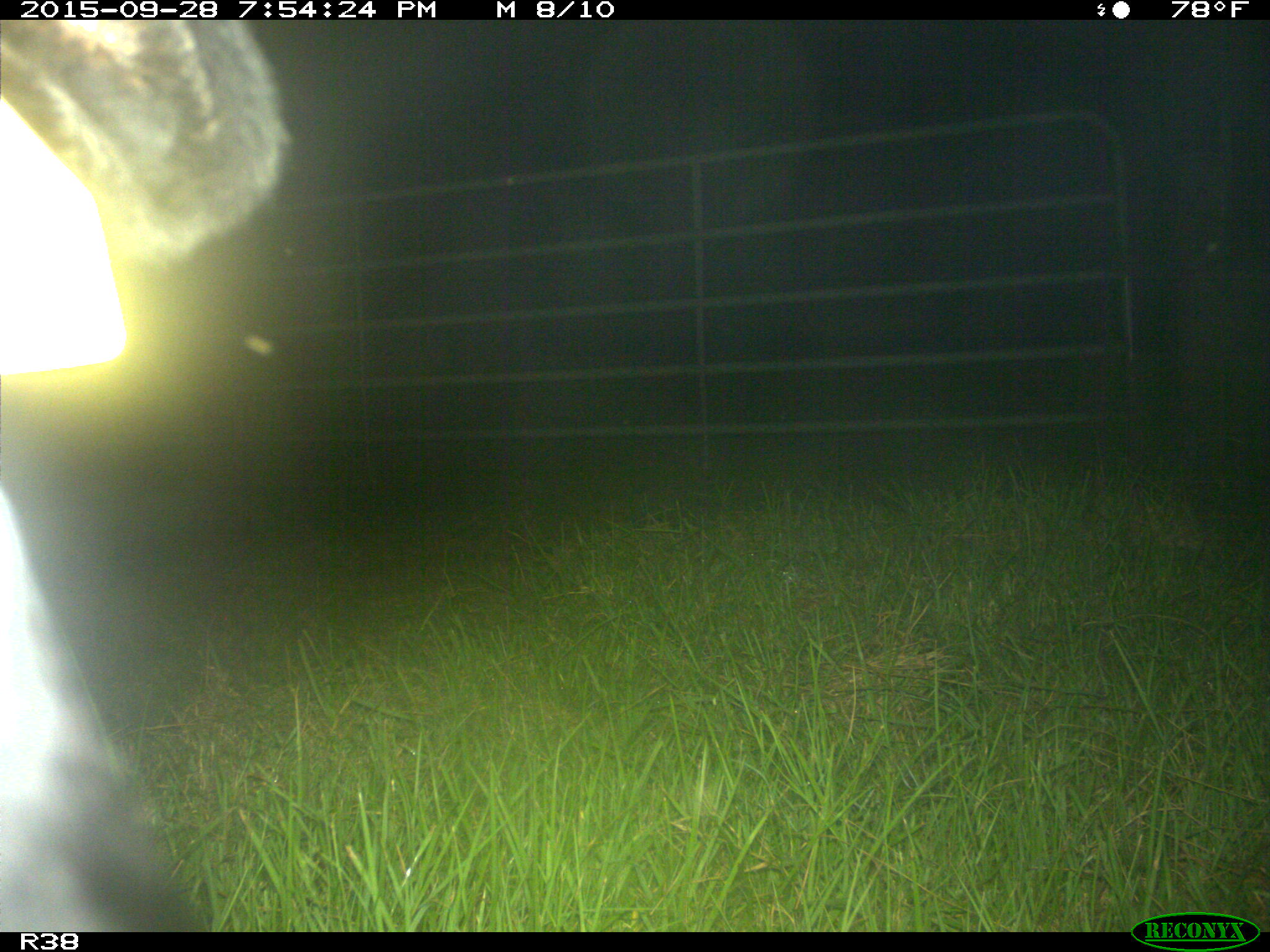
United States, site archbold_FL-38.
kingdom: Animalia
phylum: Chordata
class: Mammalia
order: Artiodactyla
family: Bovidae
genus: Bos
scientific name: Bos taurus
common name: domestic cow